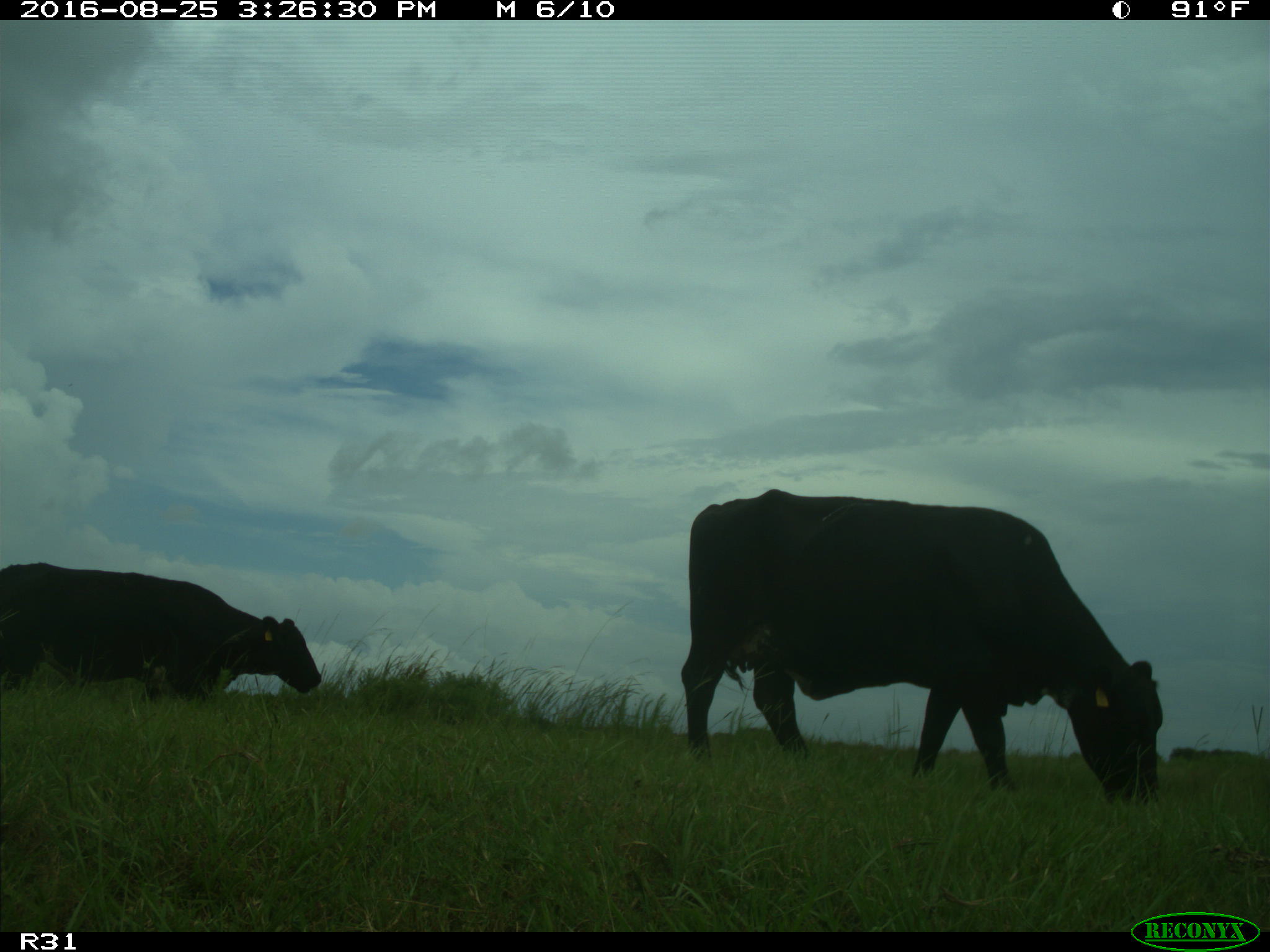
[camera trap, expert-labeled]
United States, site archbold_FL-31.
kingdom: Animalia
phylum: Chordata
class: Mammalia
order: Artiodactyla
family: Bovidae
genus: Bos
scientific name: Bos taurus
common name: domestic cow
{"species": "Bos taurus (domestic cow)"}